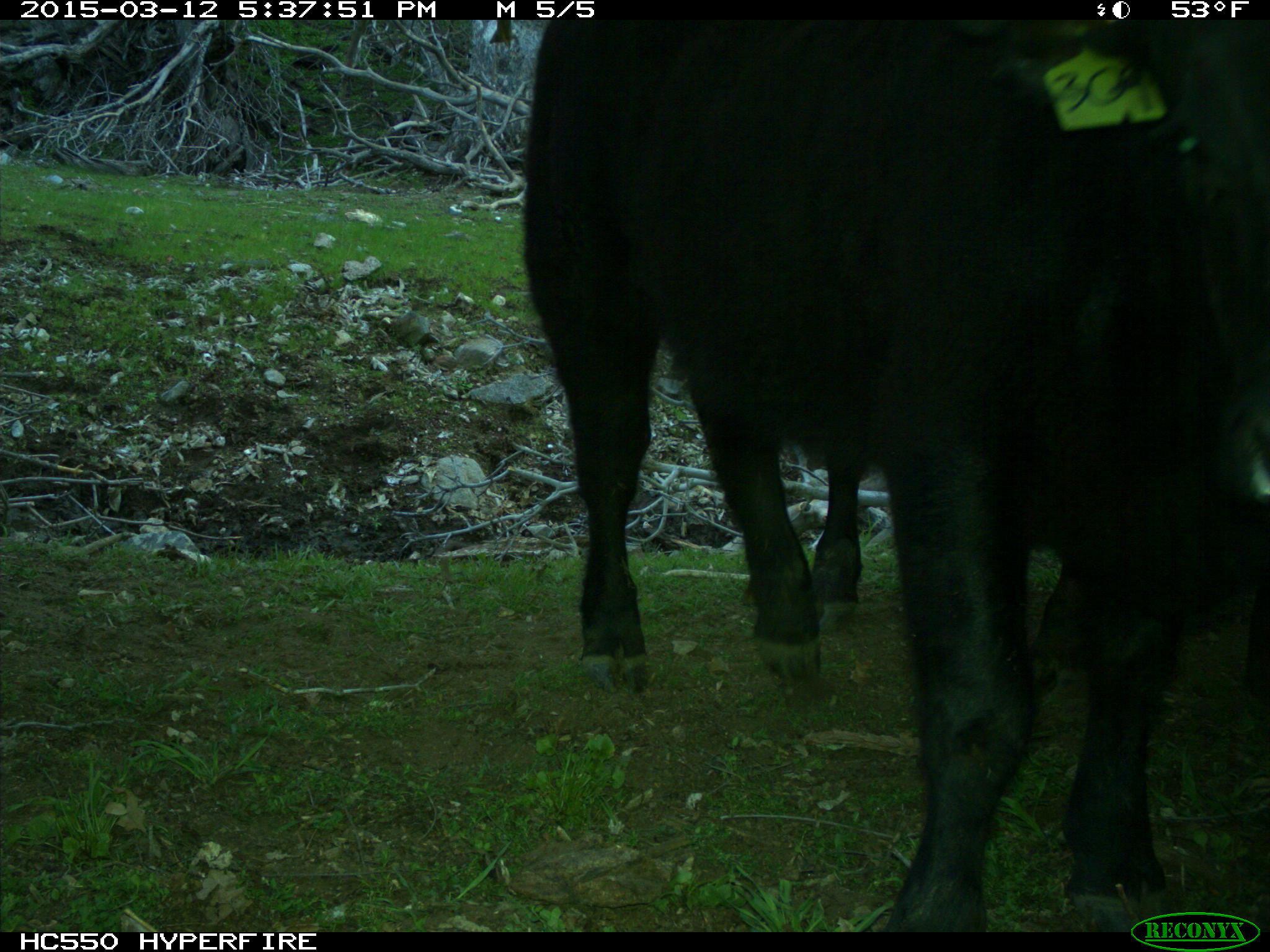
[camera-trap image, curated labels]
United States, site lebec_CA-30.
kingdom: Animalia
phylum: Chordata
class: Mammalia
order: Artiodactyla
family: Bovidae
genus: Bos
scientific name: Bos taurus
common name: domestic cow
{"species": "Bos taurus (domestic cow)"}